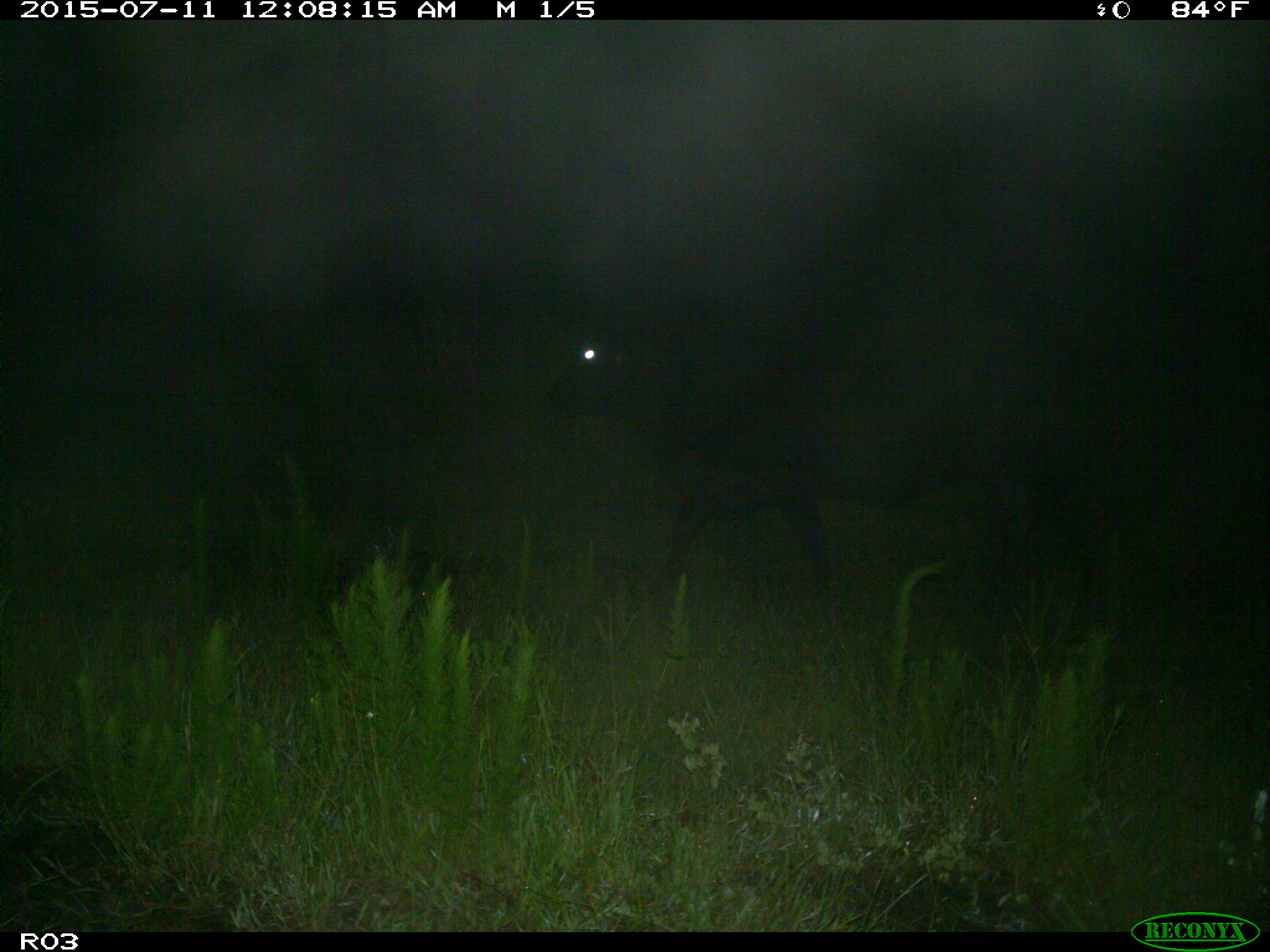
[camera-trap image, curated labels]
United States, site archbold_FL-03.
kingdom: Animalia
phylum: Chordata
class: Mammalia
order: Artiodactyla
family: Bovidae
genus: Bos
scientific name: Bos taurus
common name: domestic cow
Bos taurus (domestic cow).